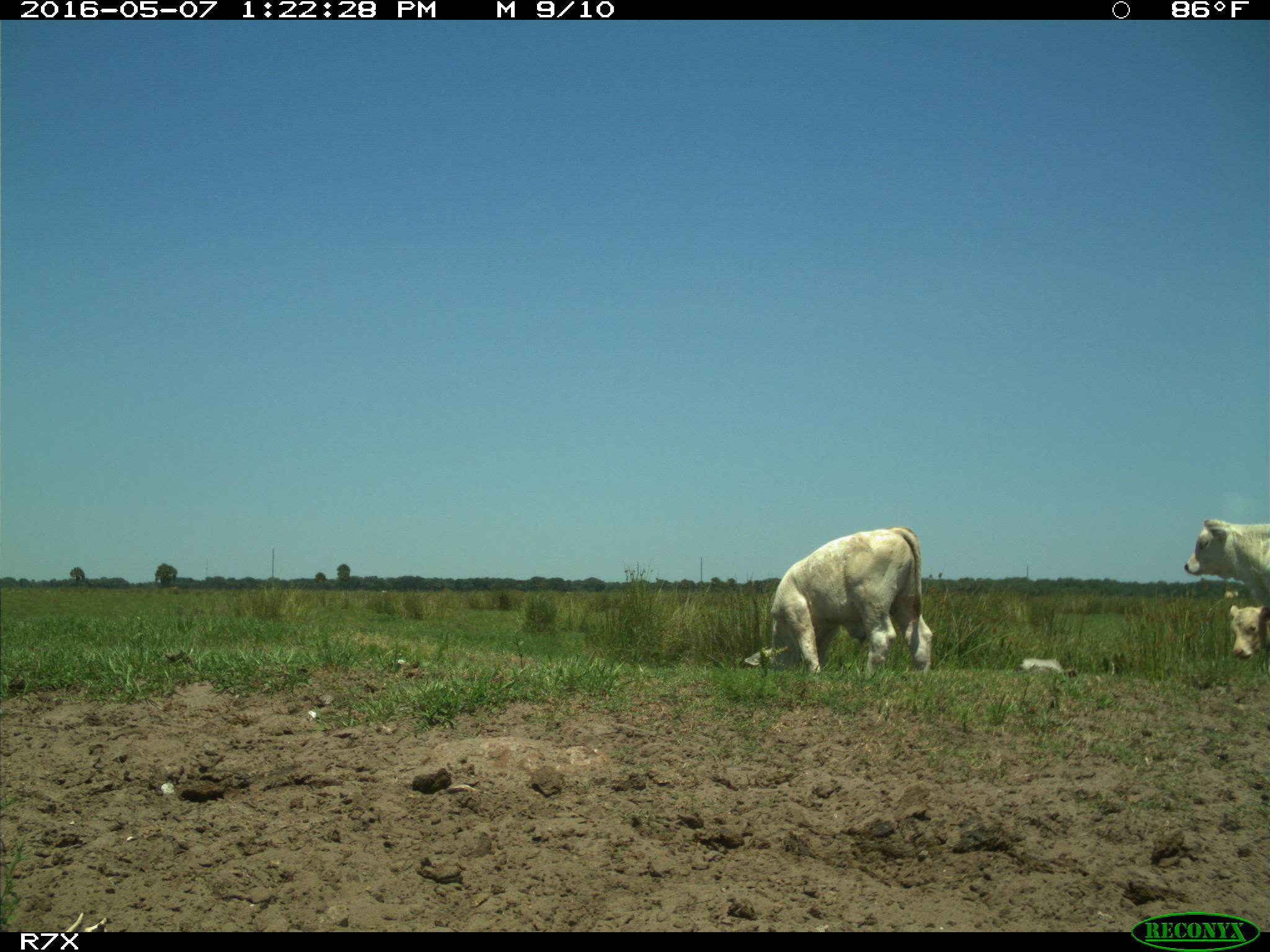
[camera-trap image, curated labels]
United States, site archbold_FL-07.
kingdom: Animalia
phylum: Chordata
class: Mammalia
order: Artiodactyla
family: Bovidae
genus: Bos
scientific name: Bos taurus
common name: domestic cow